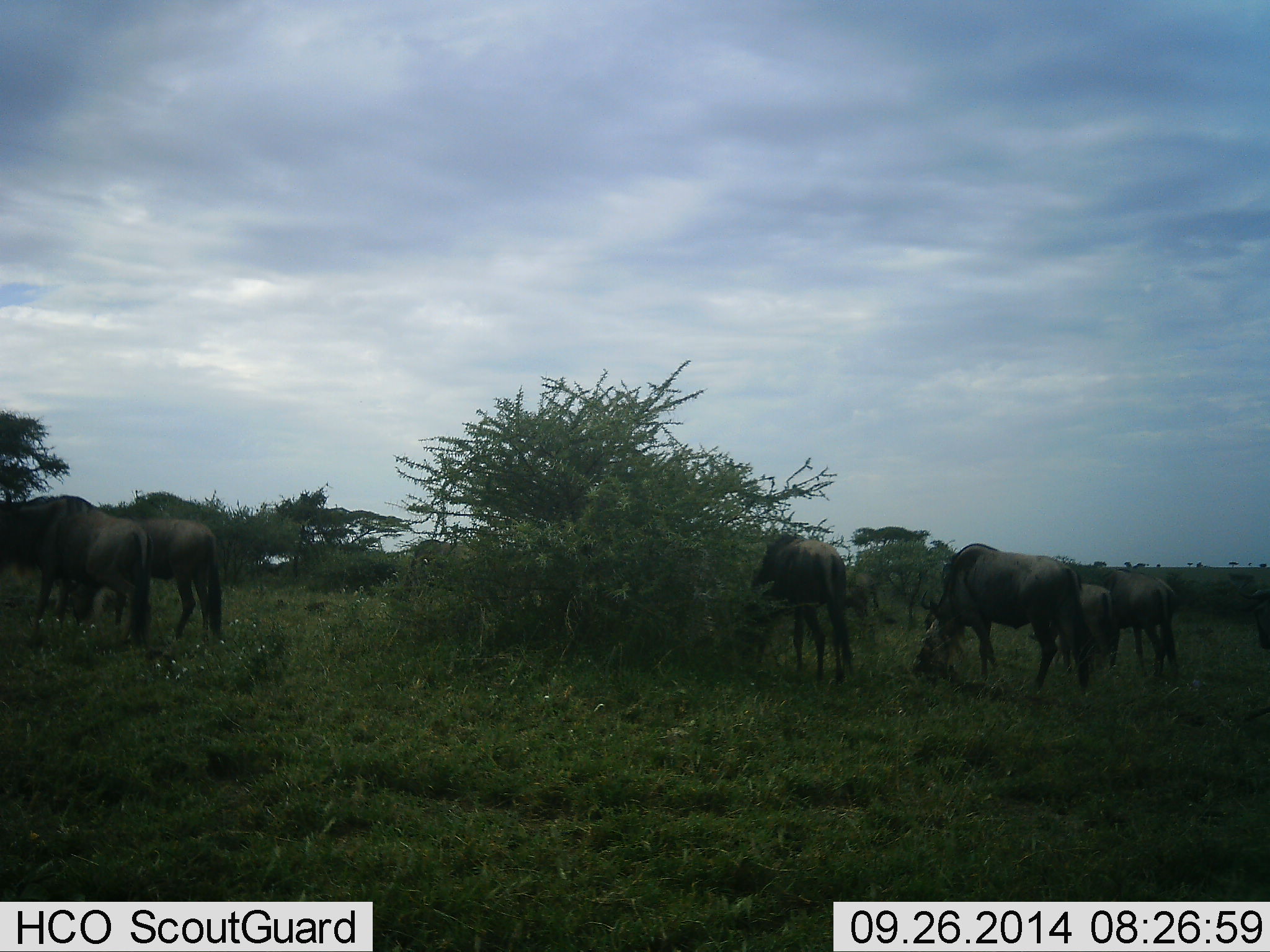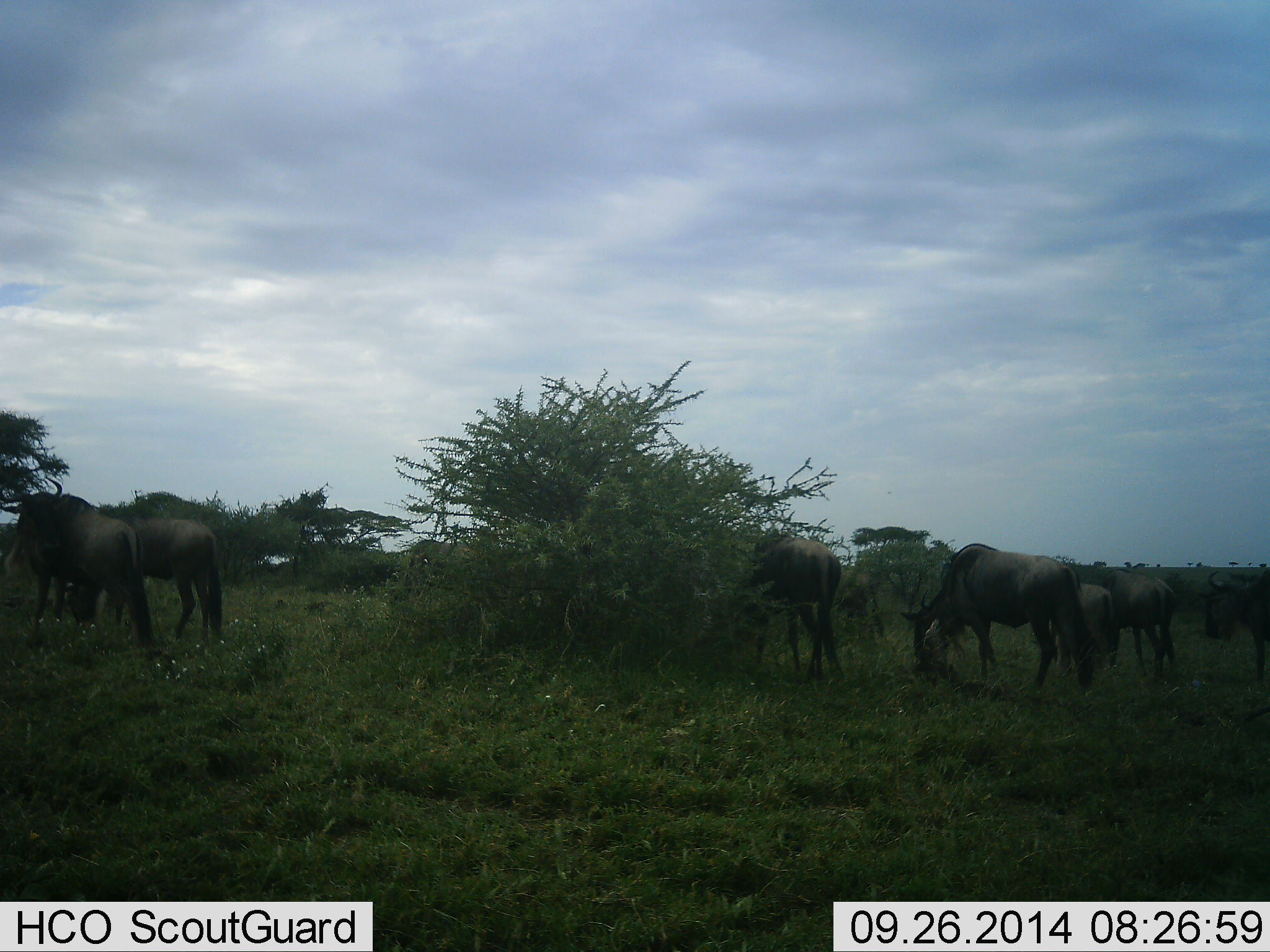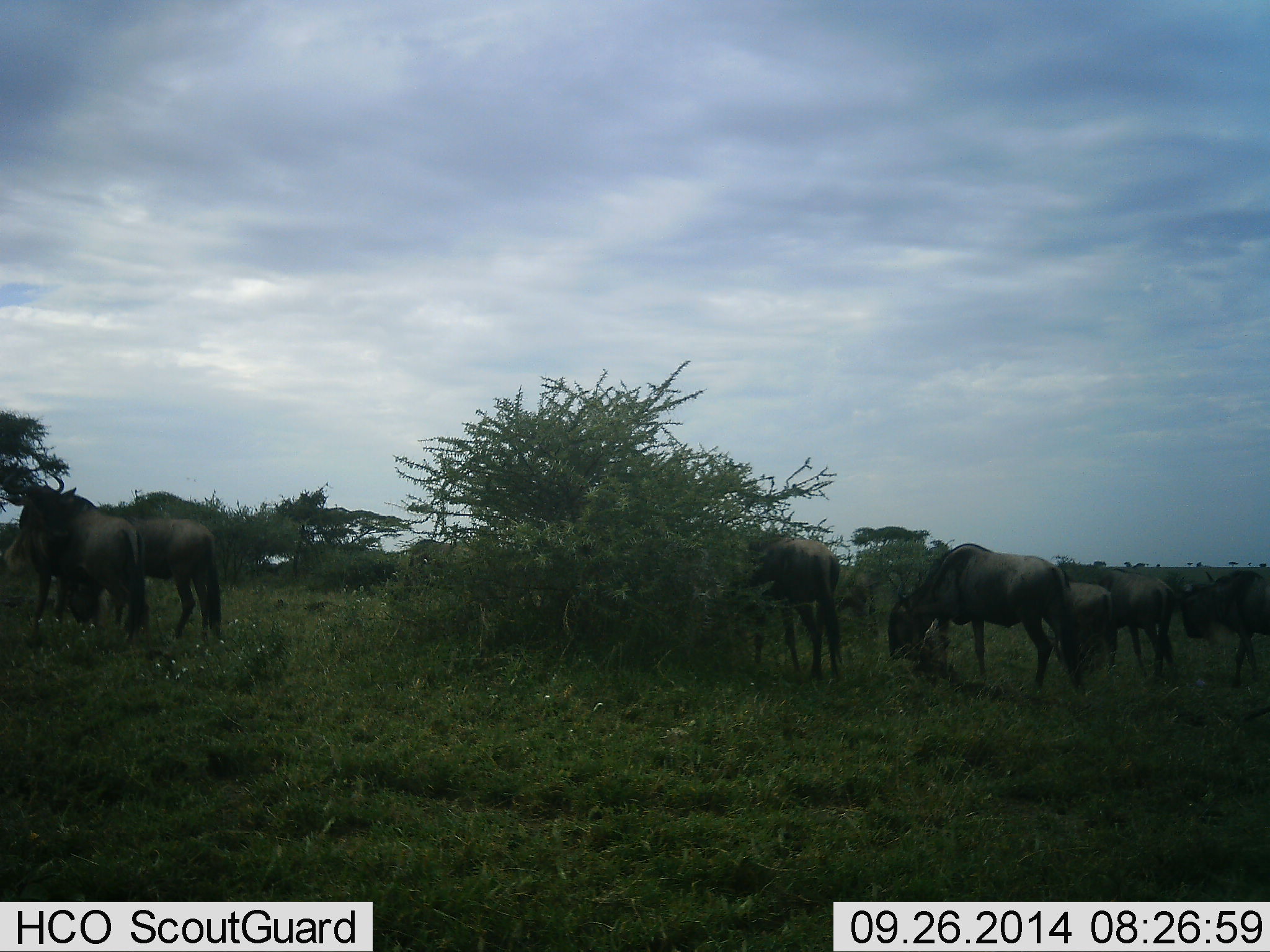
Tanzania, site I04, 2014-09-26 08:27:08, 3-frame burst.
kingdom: Animalia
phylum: Chordata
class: Mammalia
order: Artiodactyla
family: Bovidae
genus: Connochaetes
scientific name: Connochaetes taurinus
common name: blue wildebeest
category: wildebeest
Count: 7.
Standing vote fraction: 30%.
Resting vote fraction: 0%.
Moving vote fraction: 40%.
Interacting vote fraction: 0%.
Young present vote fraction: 0%.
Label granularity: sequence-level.